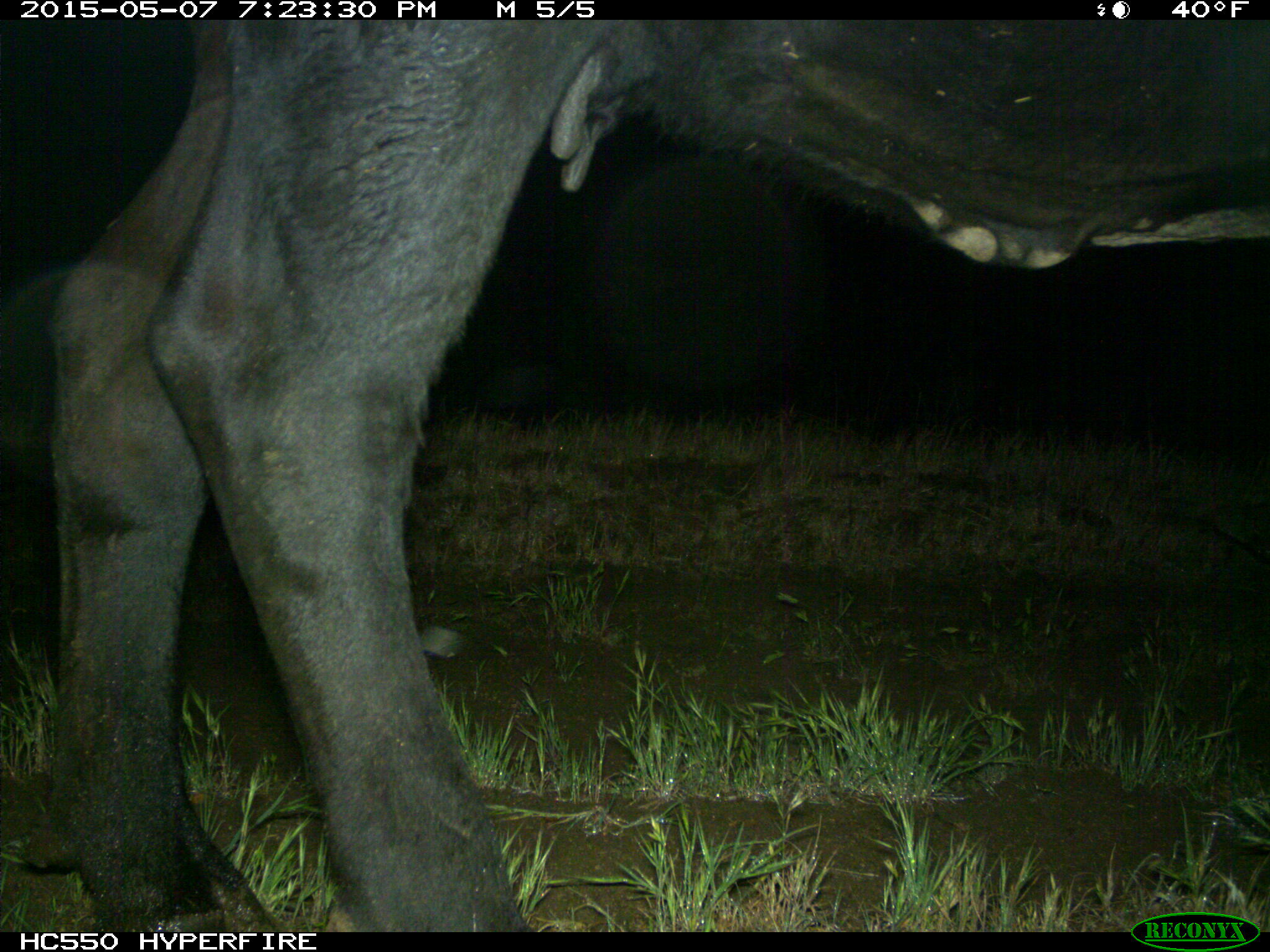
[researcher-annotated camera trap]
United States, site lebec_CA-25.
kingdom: Animalia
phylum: Chordata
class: Mammalia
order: Artiodactyla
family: Bovidae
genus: Bos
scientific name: Bos taurus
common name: domestic cow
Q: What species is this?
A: Bos taurus (domestic cow).